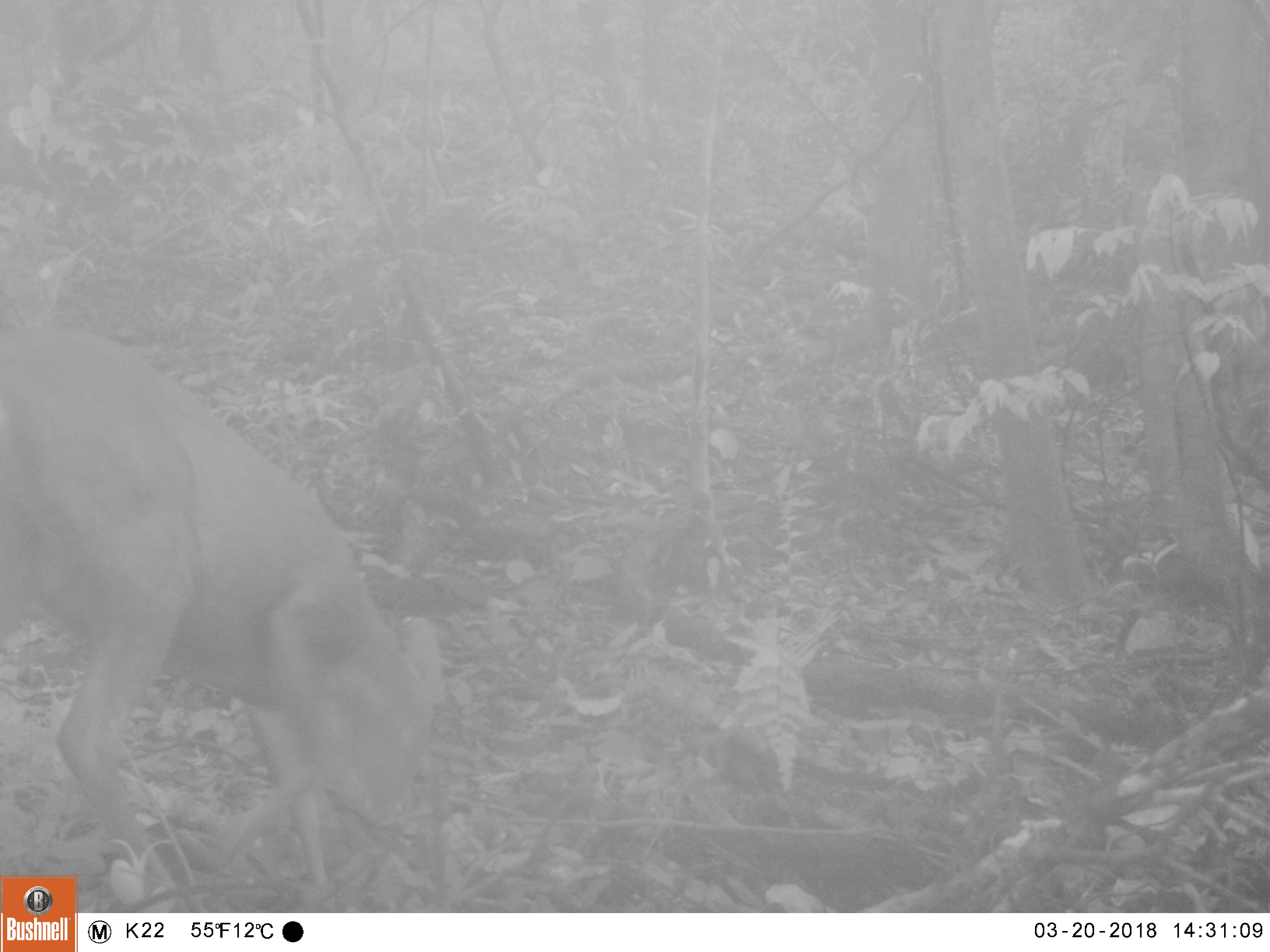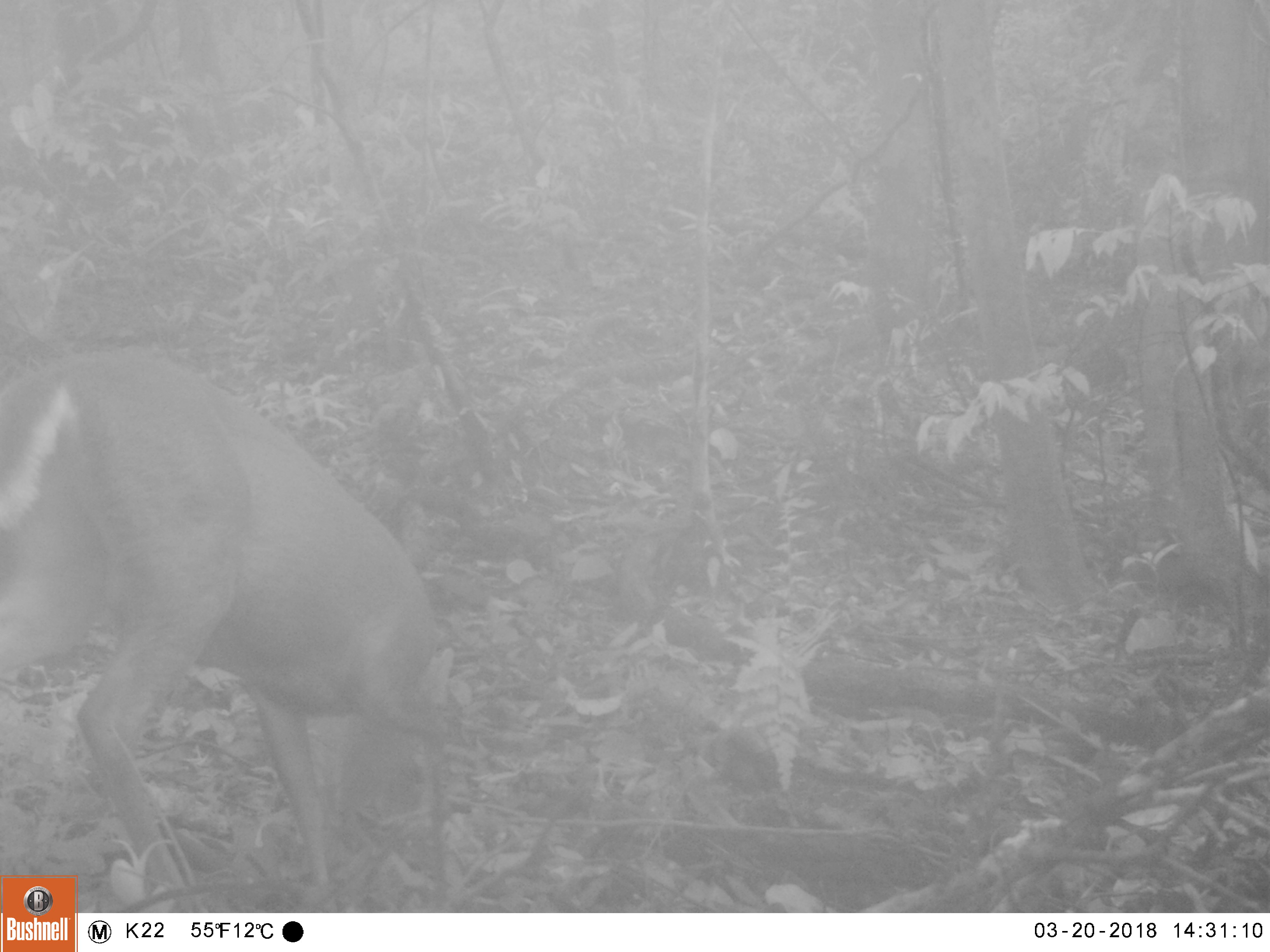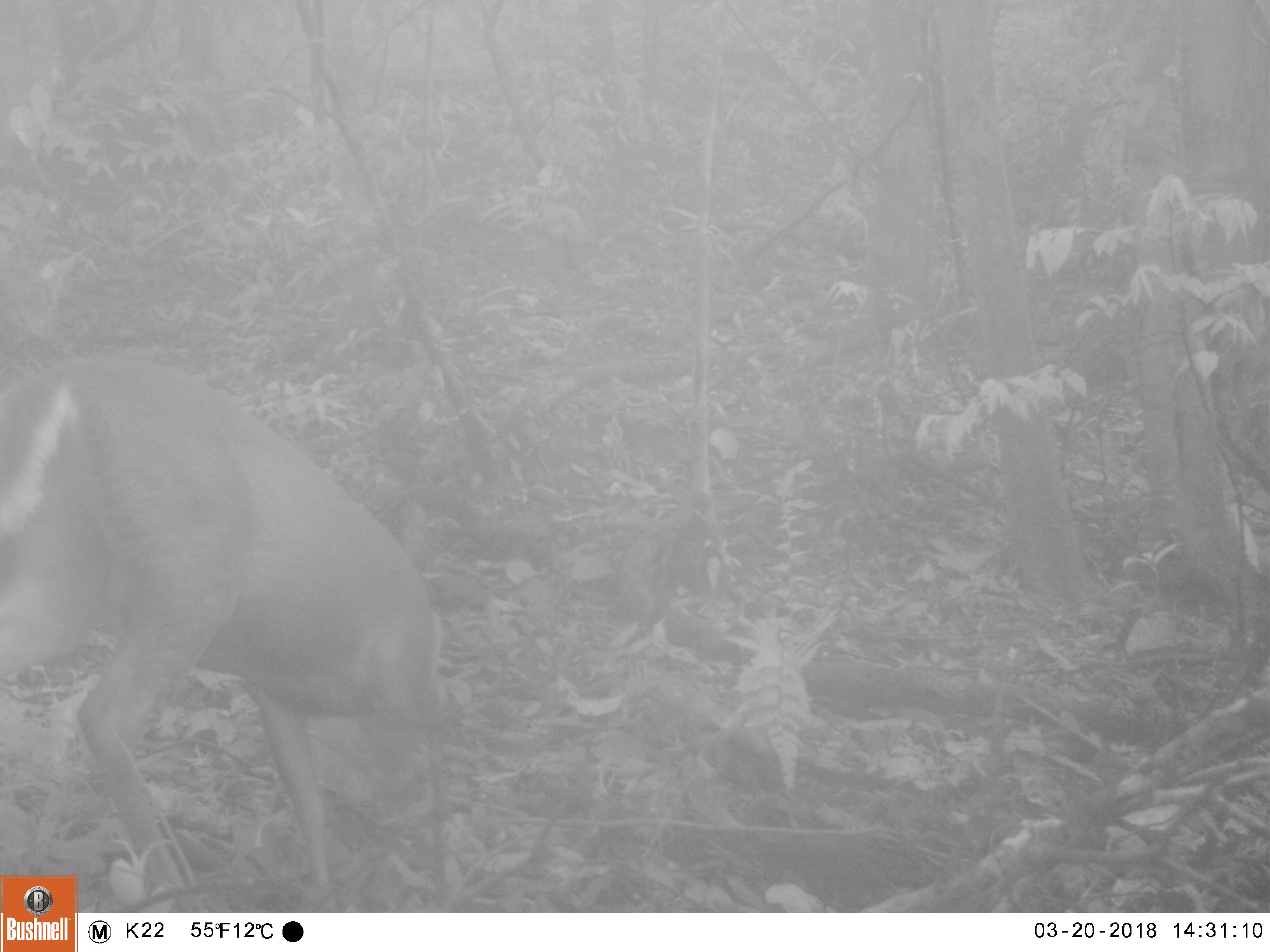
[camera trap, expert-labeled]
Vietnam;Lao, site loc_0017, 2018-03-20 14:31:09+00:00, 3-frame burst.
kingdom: Animalia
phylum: Chordata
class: Mammalia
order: Artiodactyla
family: Cervidae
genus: Muntiacus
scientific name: Muntiacus rooseveltorum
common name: roosevelt's muntjac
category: roosevelts muntjac group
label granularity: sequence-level